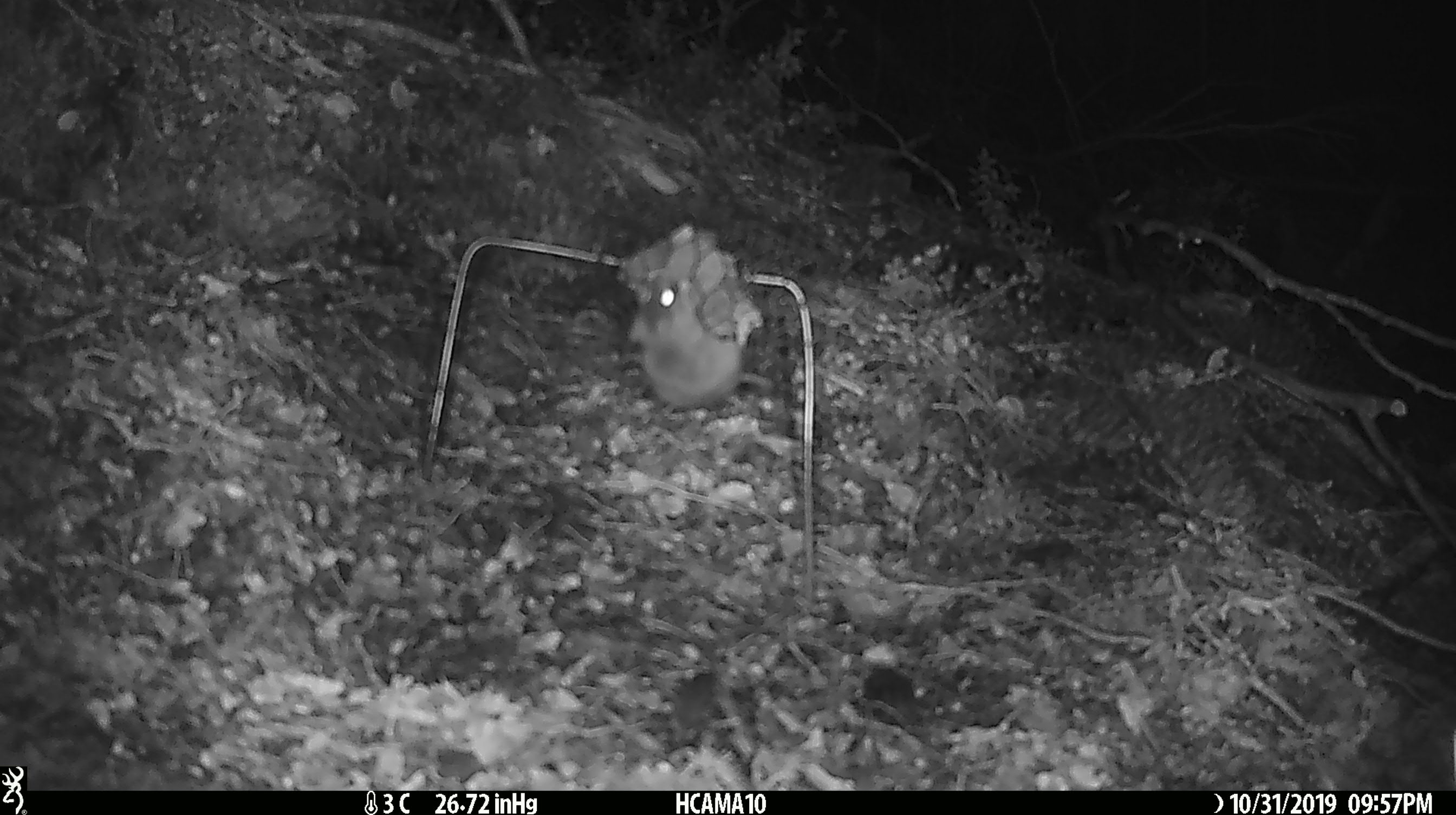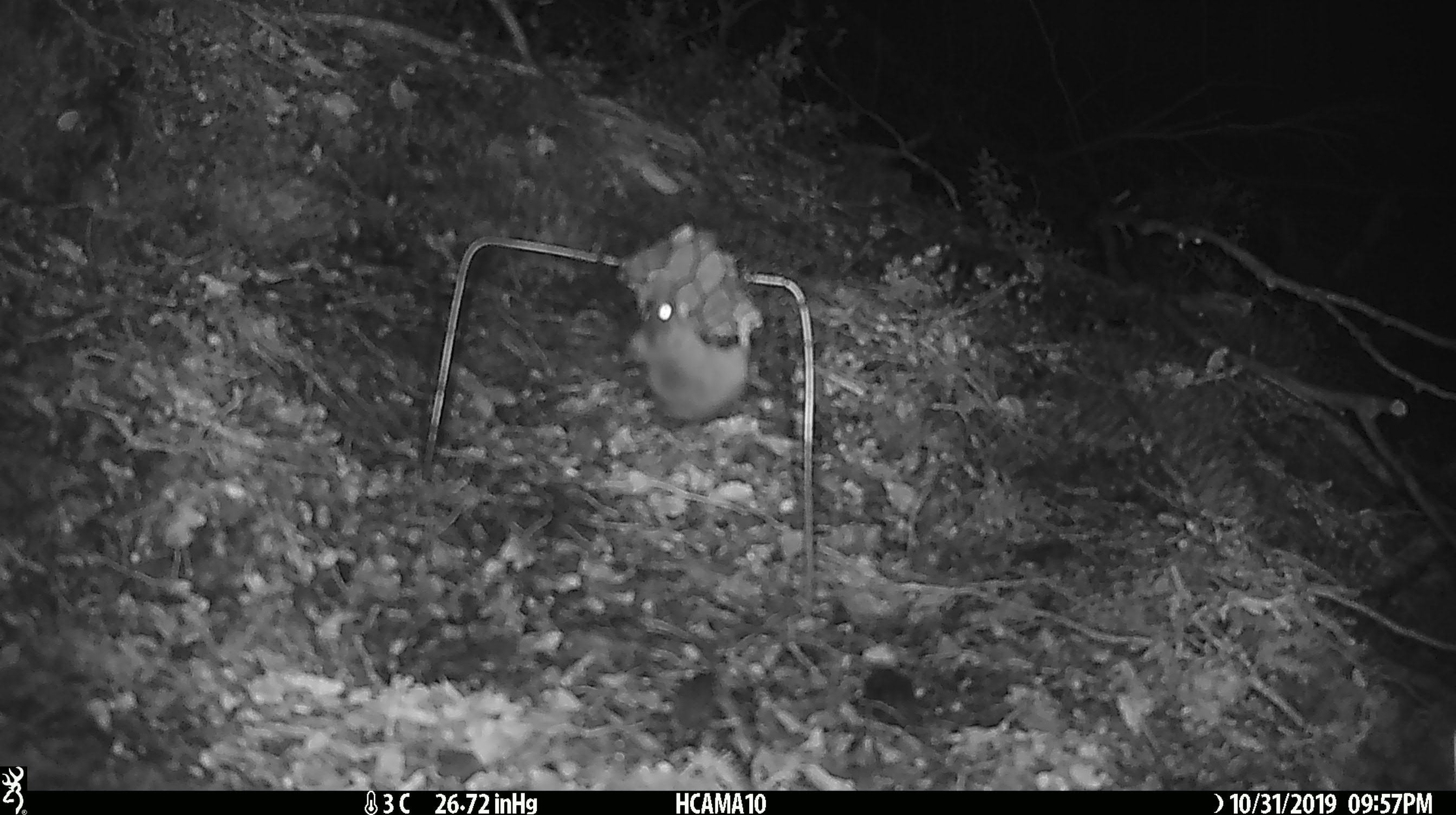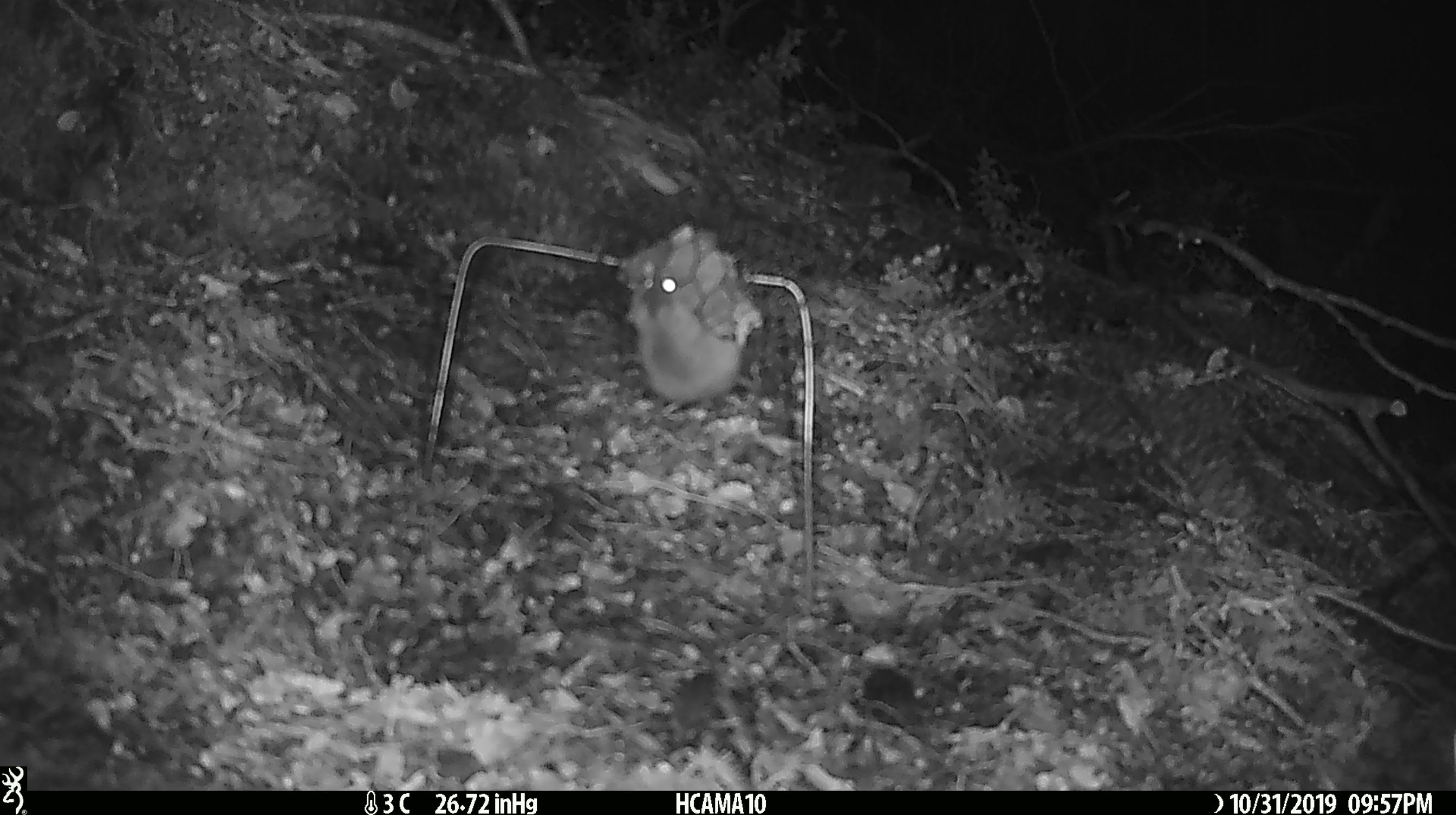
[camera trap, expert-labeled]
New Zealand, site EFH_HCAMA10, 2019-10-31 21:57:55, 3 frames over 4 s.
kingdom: Animalia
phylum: Chordata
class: Mammalia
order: Rodentia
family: Muridae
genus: Mus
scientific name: Mus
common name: mouse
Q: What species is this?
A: Mouse (Mus).